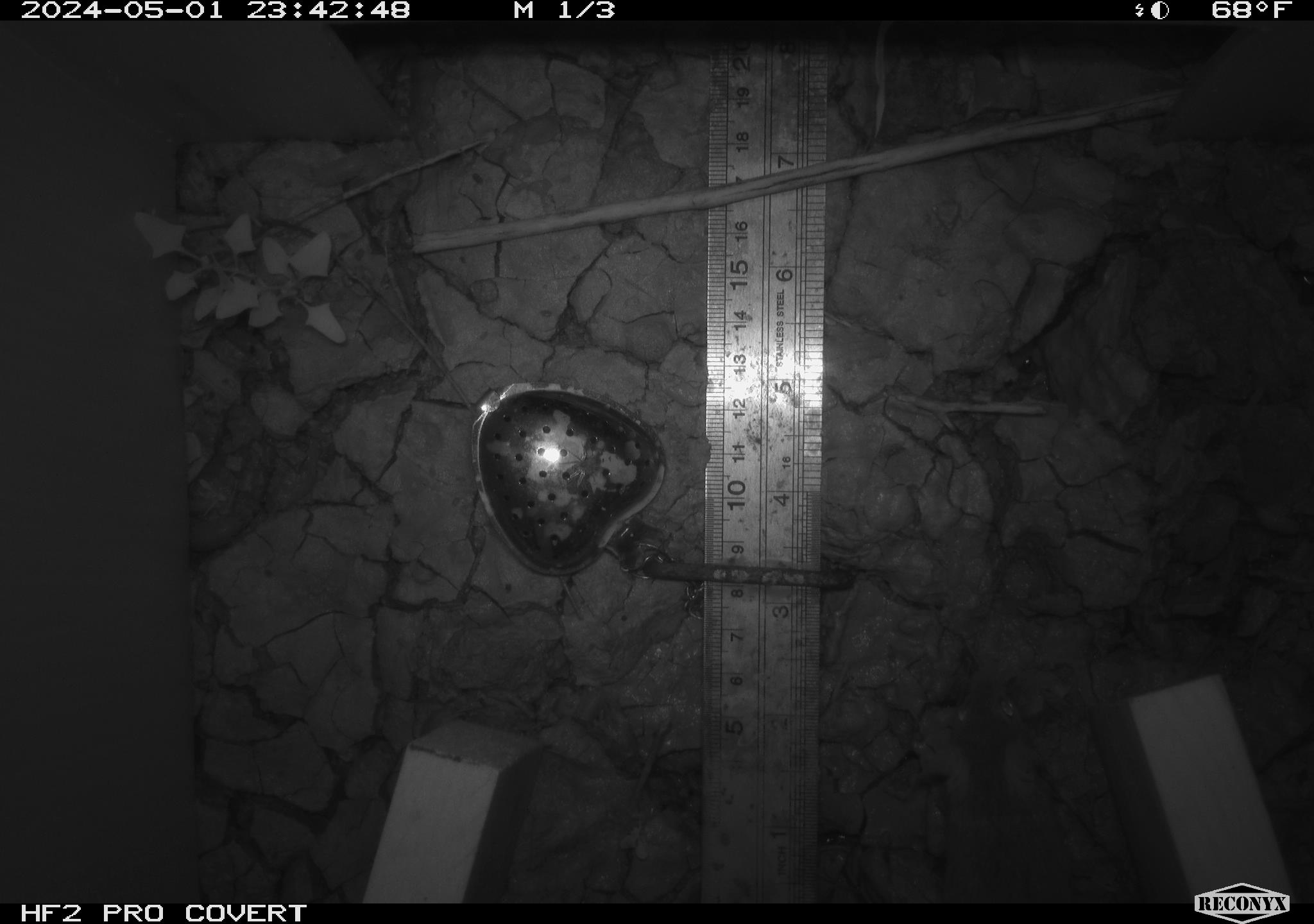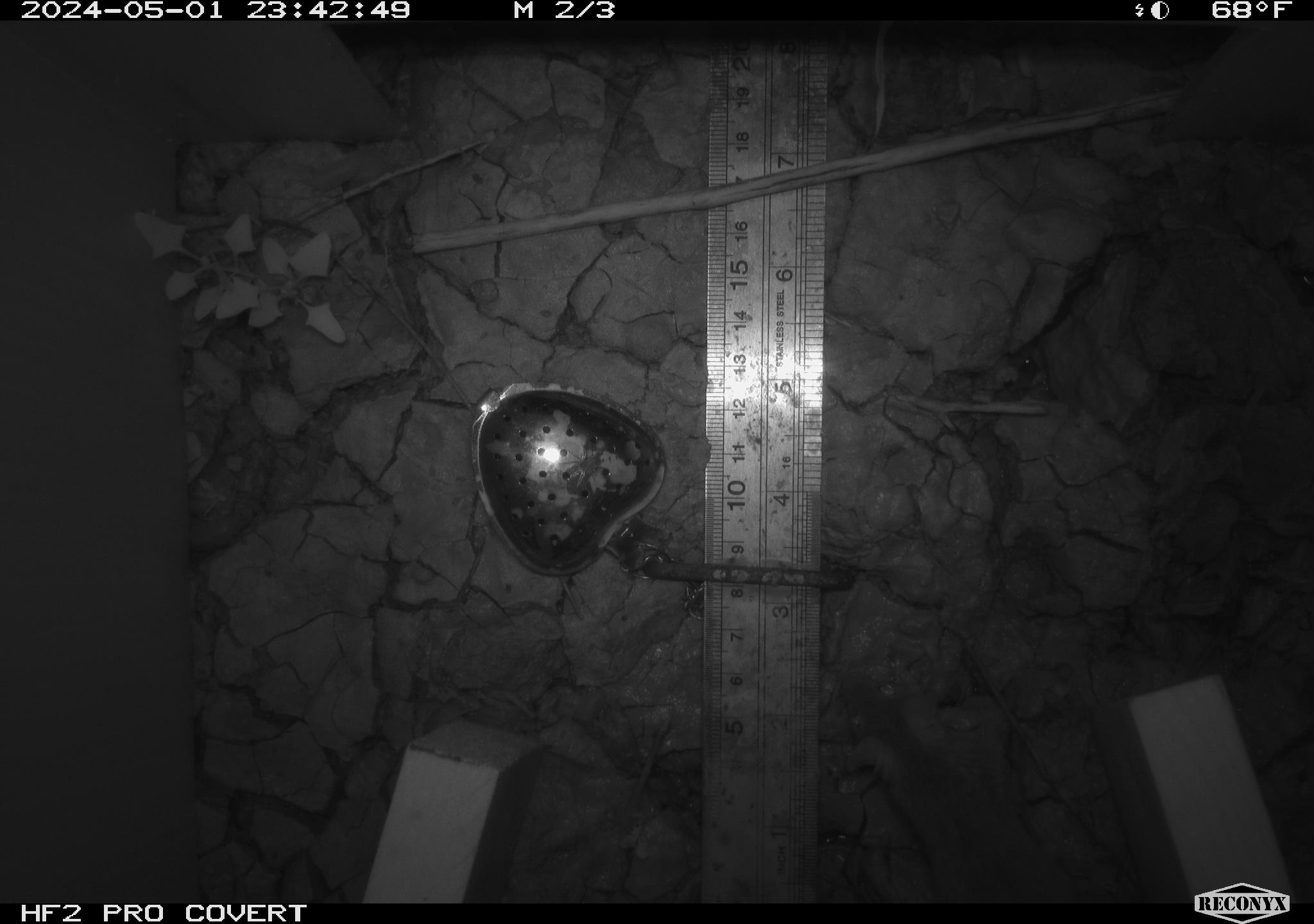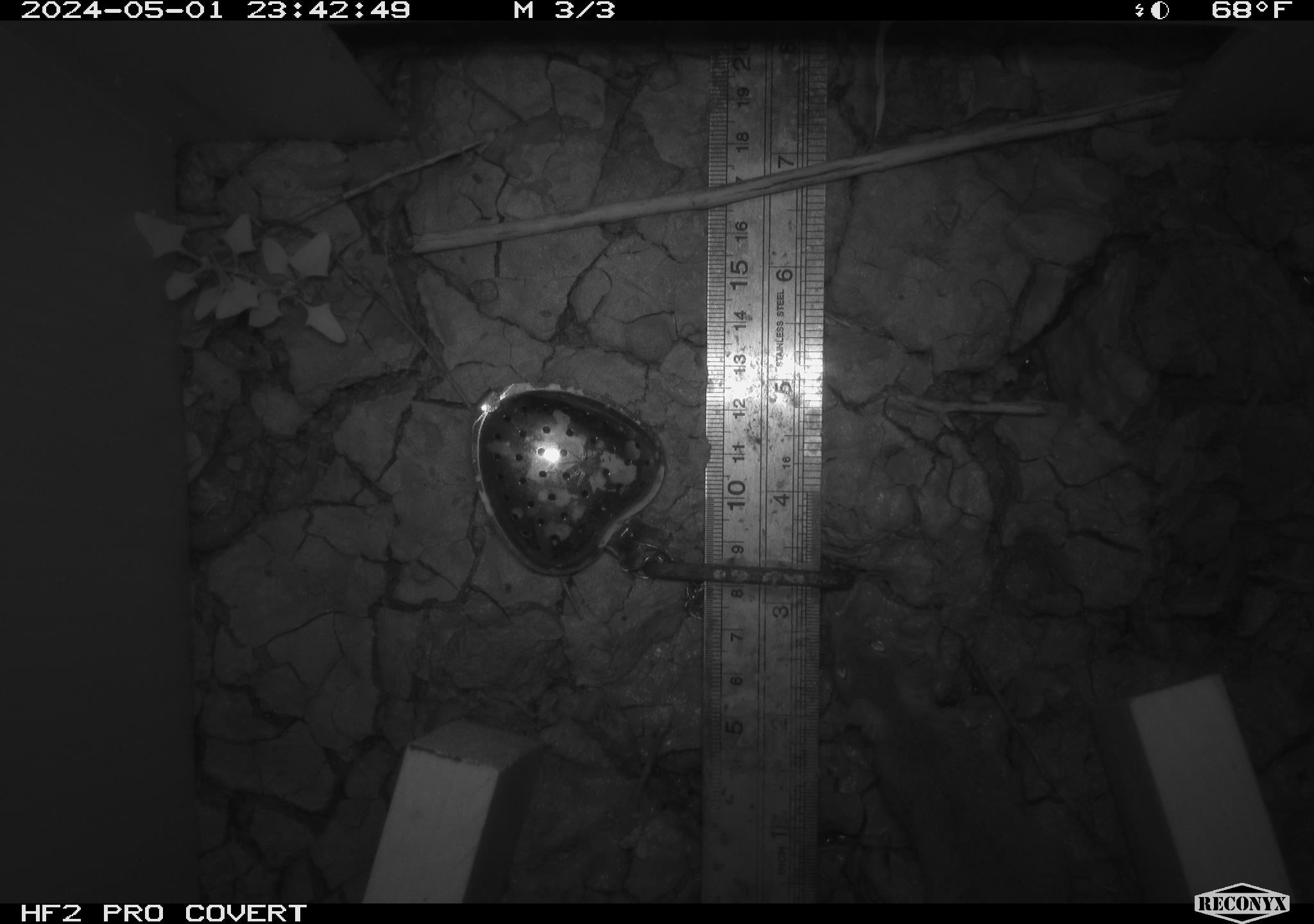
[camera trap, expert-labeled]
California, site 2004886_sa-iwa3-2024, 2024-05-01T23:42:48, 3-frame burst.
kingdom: Animalia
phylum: Chordata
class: Mammalia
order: Rodentia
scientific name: Rodentia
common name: mouse species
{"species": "mouse species (Rodentia)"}